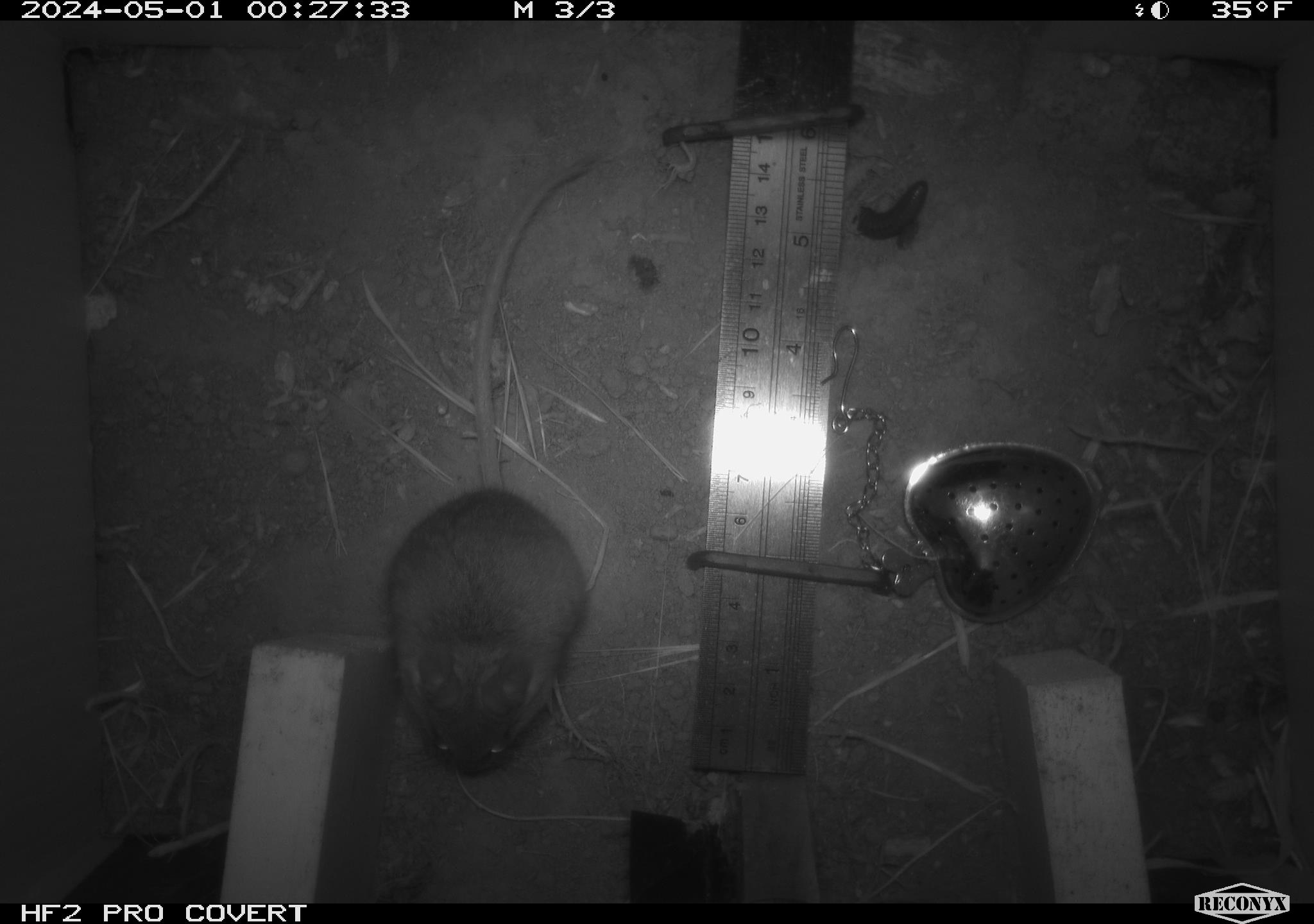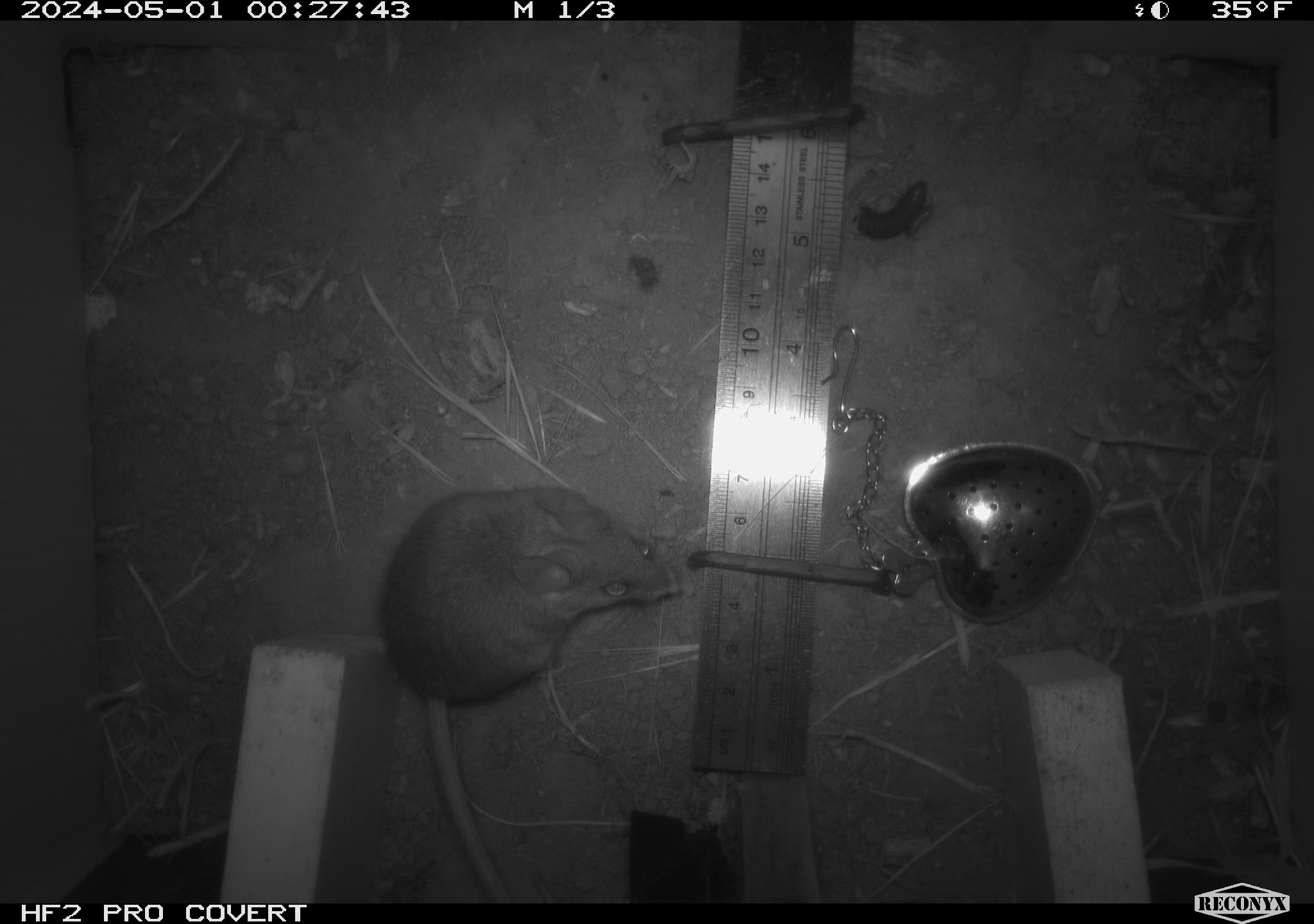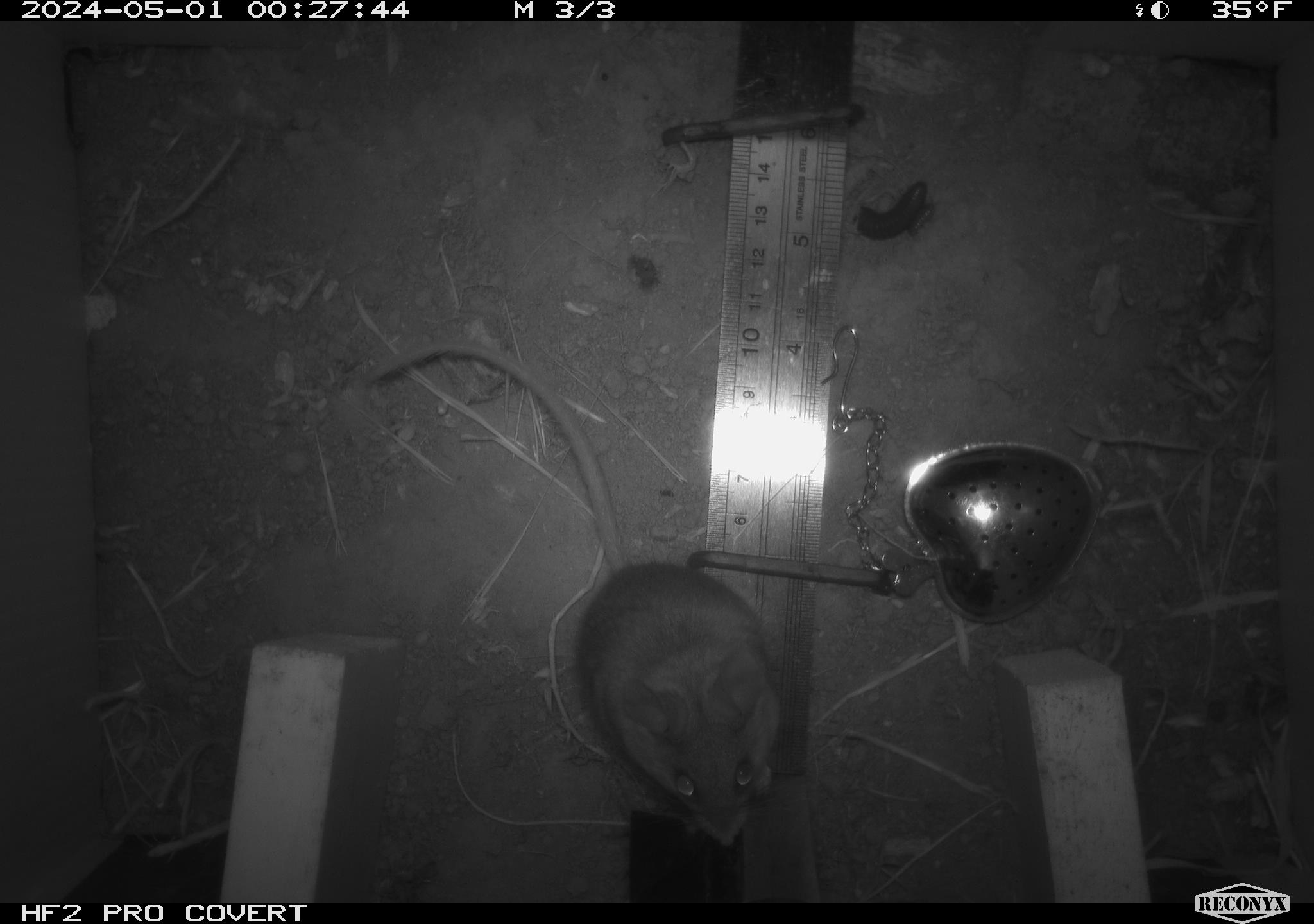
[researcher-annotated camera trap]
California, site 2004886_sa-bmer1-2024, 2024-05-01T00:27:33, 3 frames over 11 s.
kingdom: Animalia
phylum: Chordata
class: Mammalia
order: Rodentia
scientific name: Rodentia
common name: mouse species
Mouse species (Rodentia).